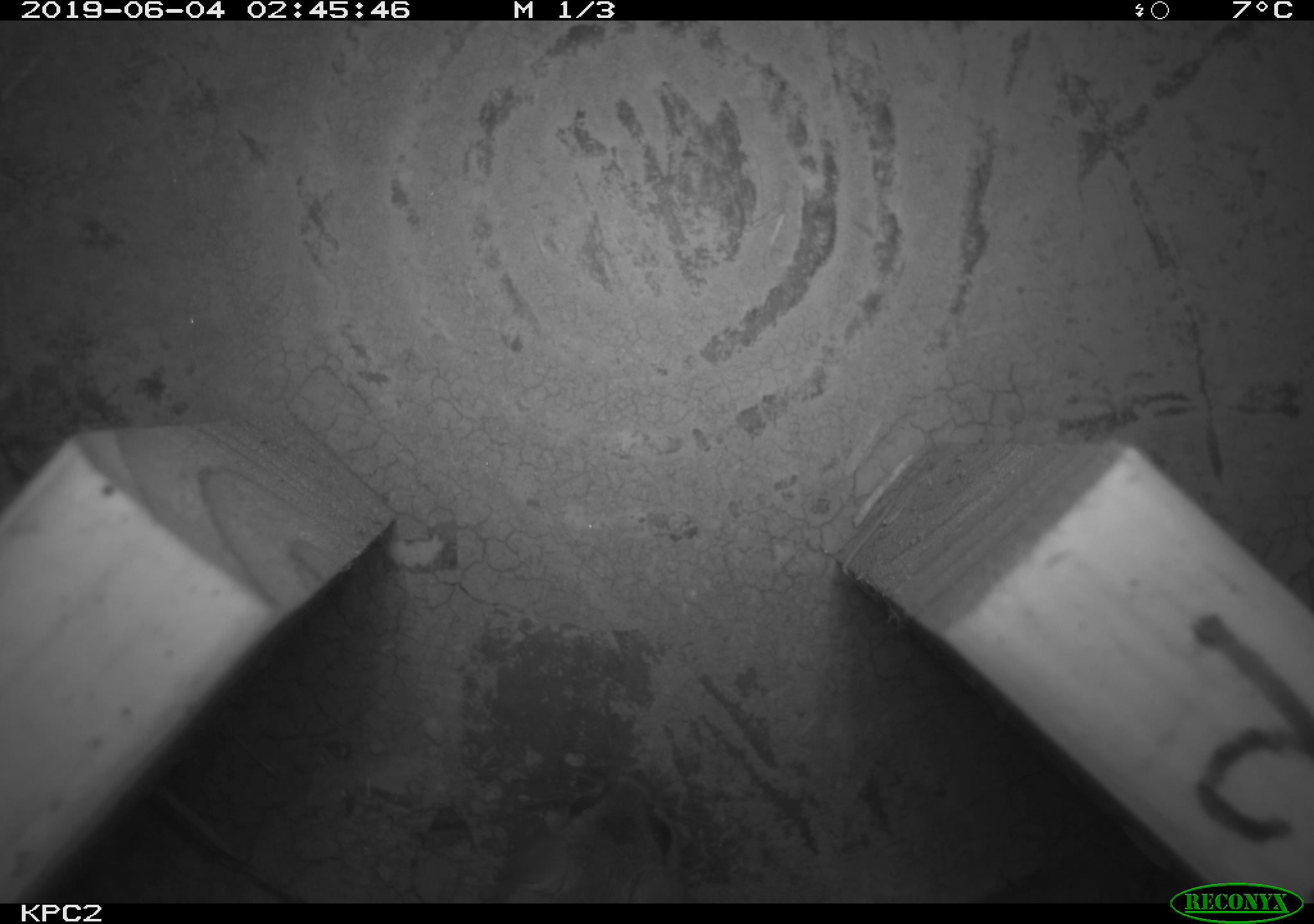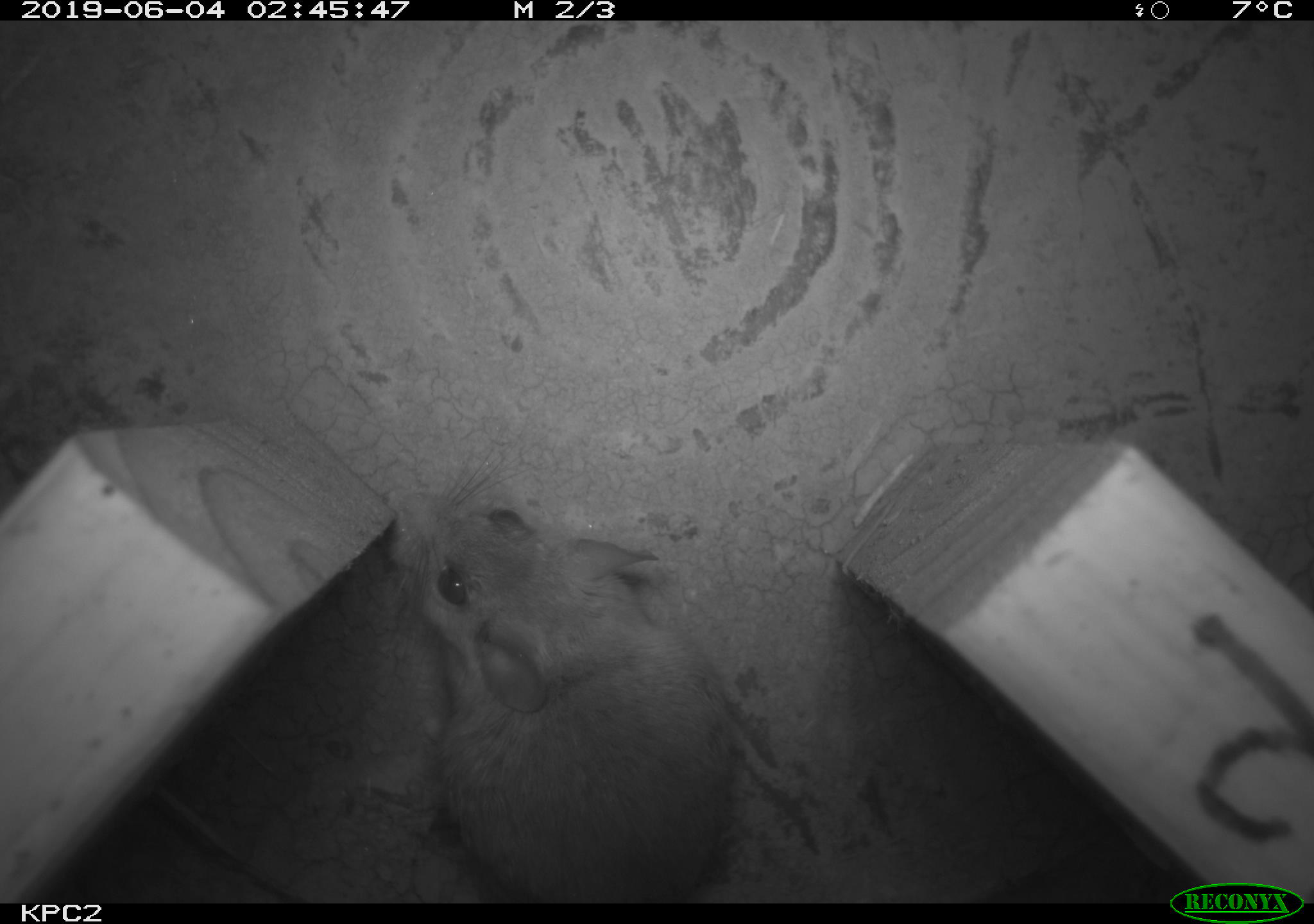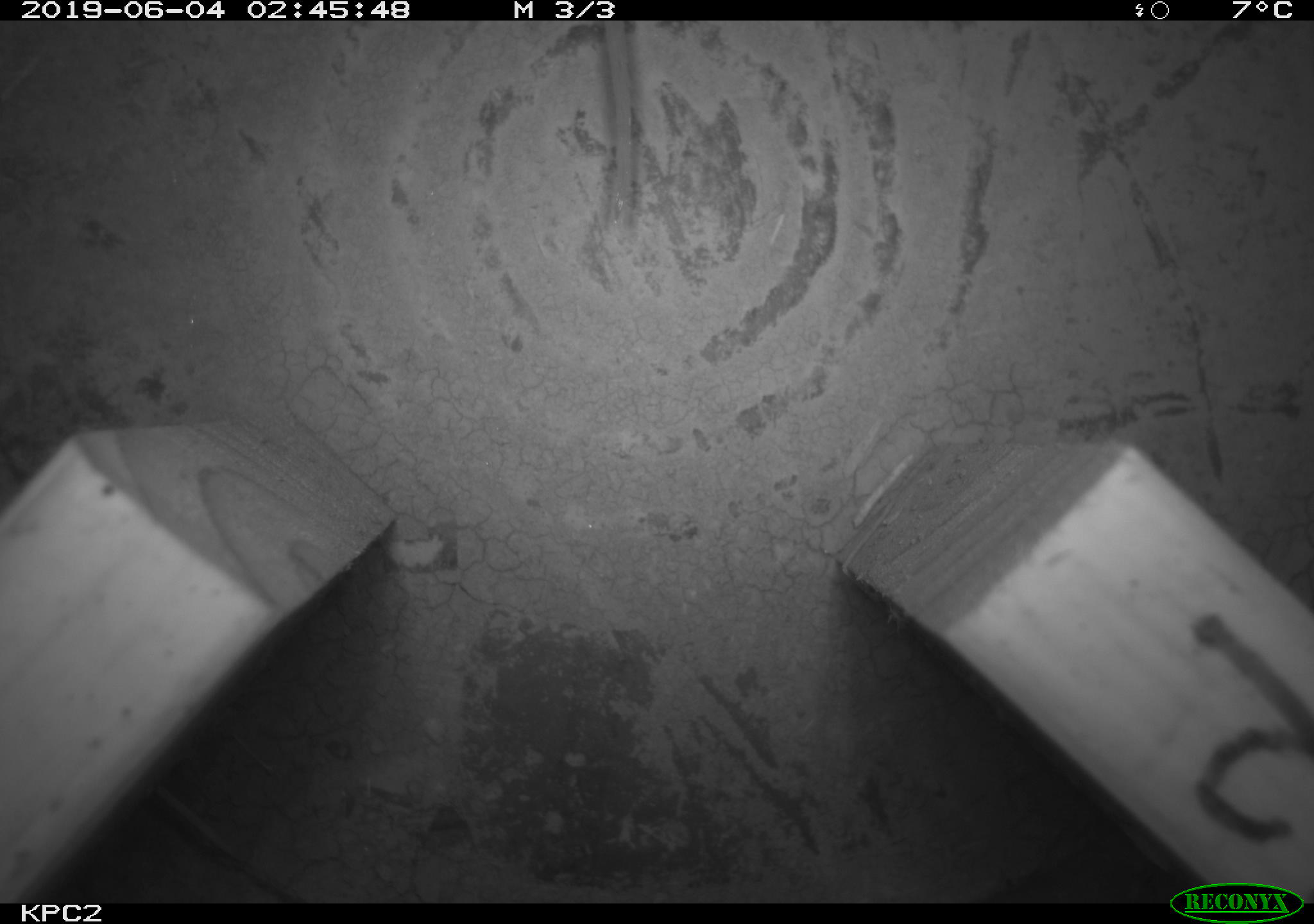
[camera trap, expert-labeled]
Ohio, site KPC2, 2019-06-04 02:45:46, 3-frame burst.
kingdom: Animalia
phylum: Chordata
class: Mammalia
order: Rodentia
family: Cricetidae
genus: Peromyscus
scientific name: Peromyscus leucopus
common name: white-footed mouse